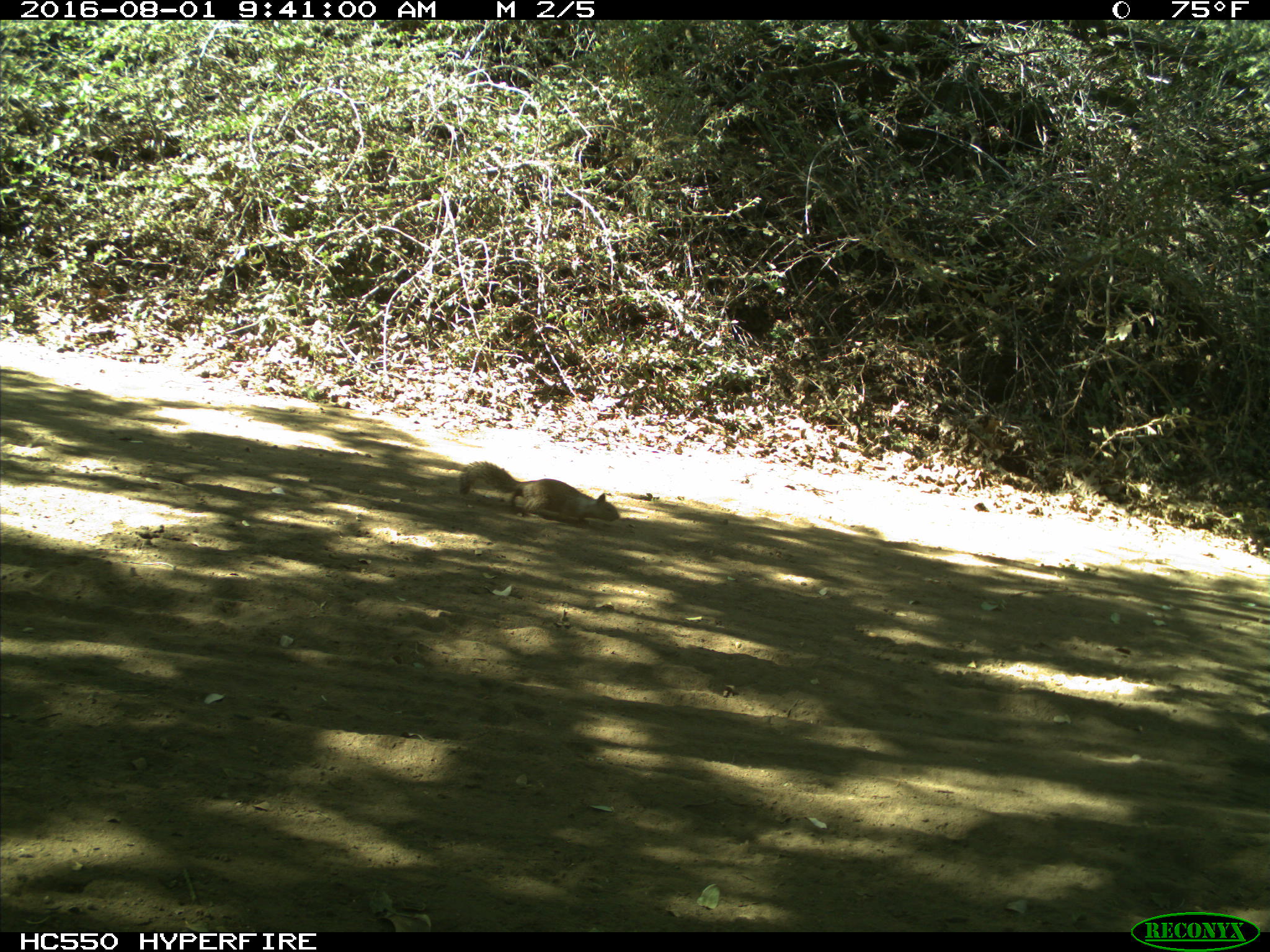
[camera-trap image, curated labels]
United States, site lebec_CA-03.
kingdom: Animalia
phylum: Chordata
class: Mammalia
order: Rodentia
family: Sciuridae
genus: Otospermophilus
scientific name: Otospermophilus beecheyi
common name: california ground squirrel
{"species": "Otospermophilus beecheyi (california ground squirrel)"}